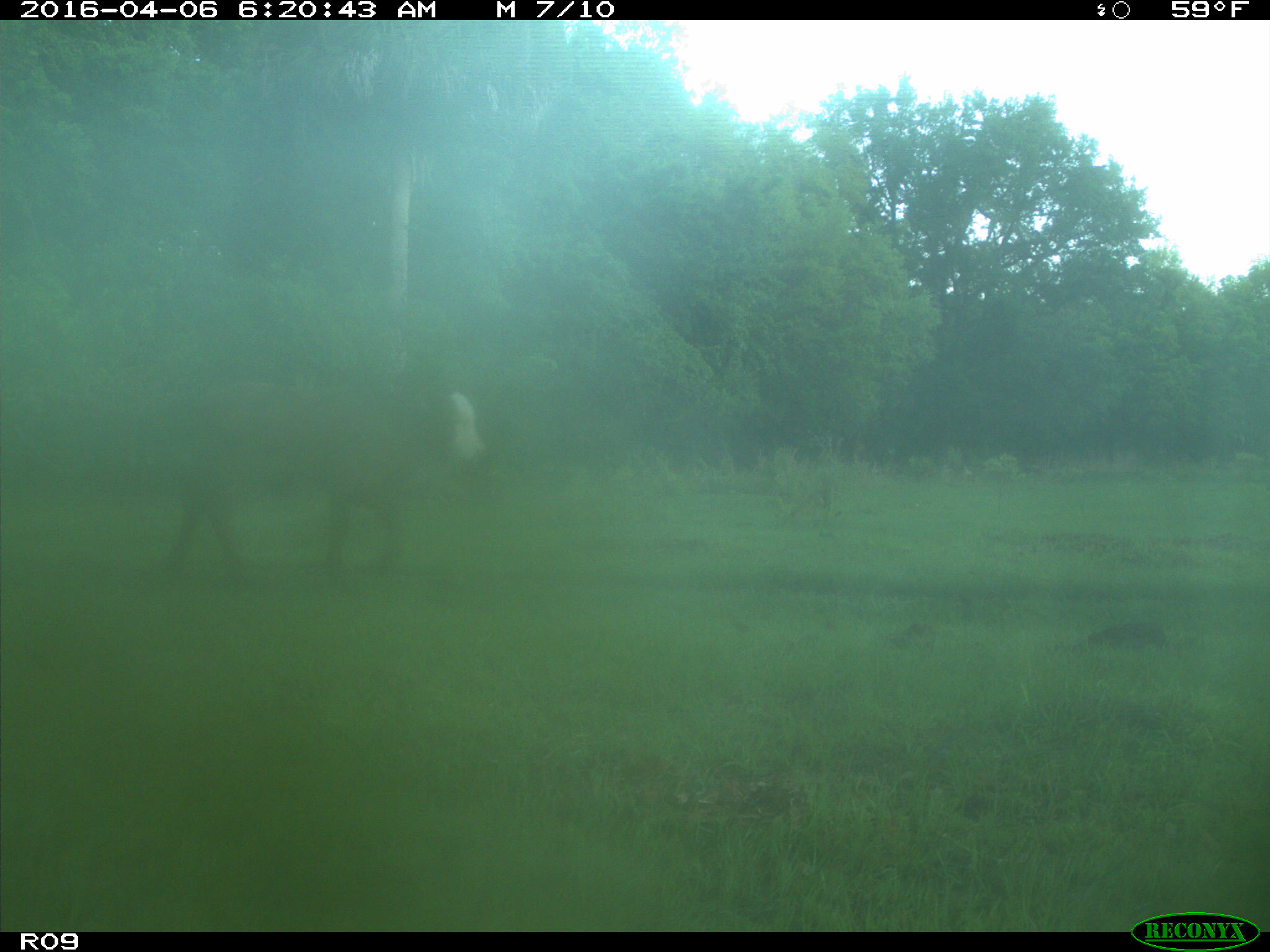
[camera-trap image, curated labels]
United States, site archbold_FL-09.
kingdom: Animalia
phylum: Chordata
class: Mammalia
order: Artiodactyla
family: Bovidae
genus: Bos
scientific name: Bos taurus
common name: domestic cow